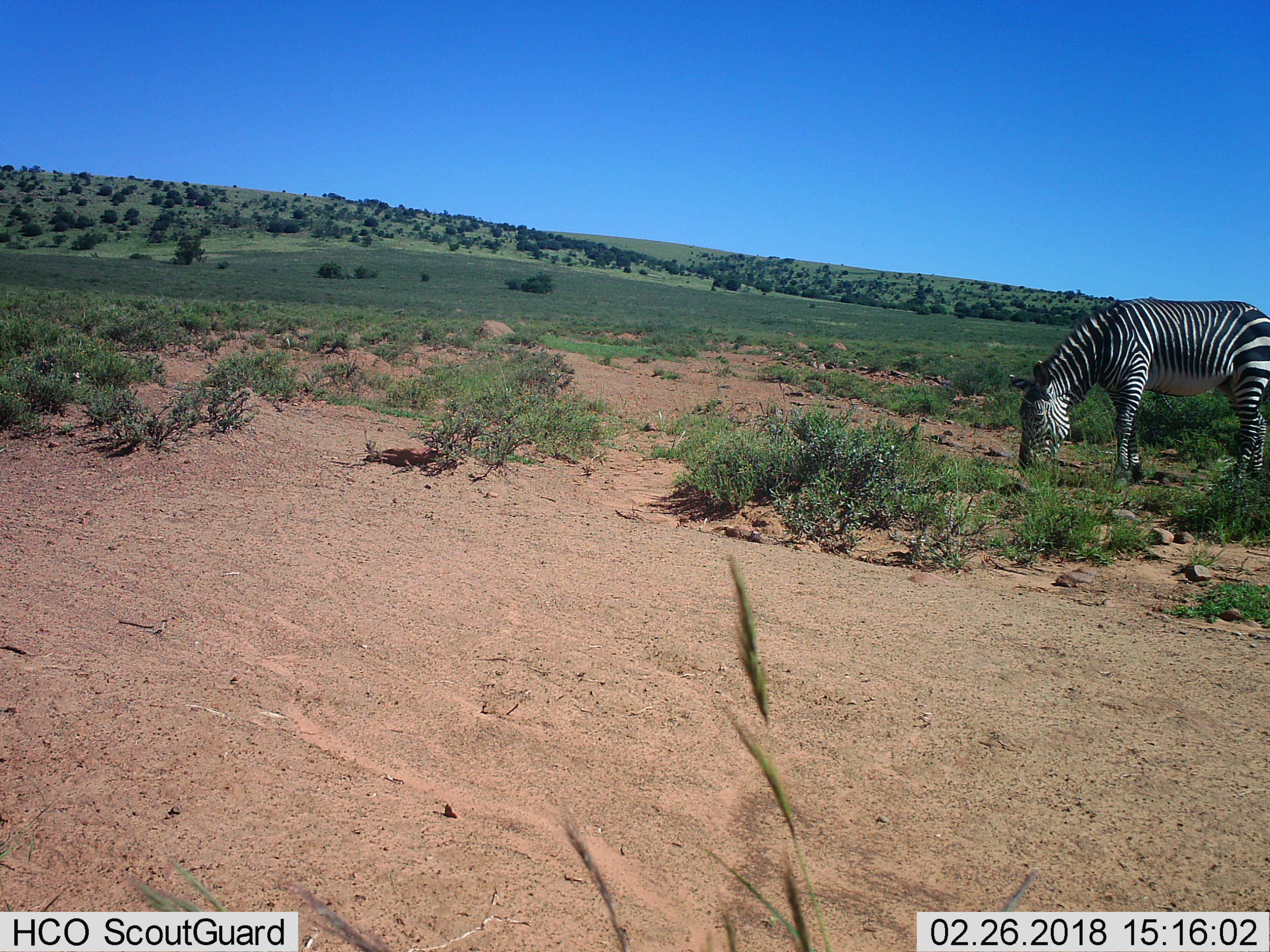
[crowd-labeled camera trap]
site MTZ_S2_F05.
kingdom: Animalia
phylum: Chordata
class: Mammalia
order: Perissodactyla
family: Equidae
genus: Equus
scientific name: Equus zebra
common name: mountain zebra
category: zebramountain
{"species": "zebramountain (mountain zebra) (Equus zebra)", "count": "1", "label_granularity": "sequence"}